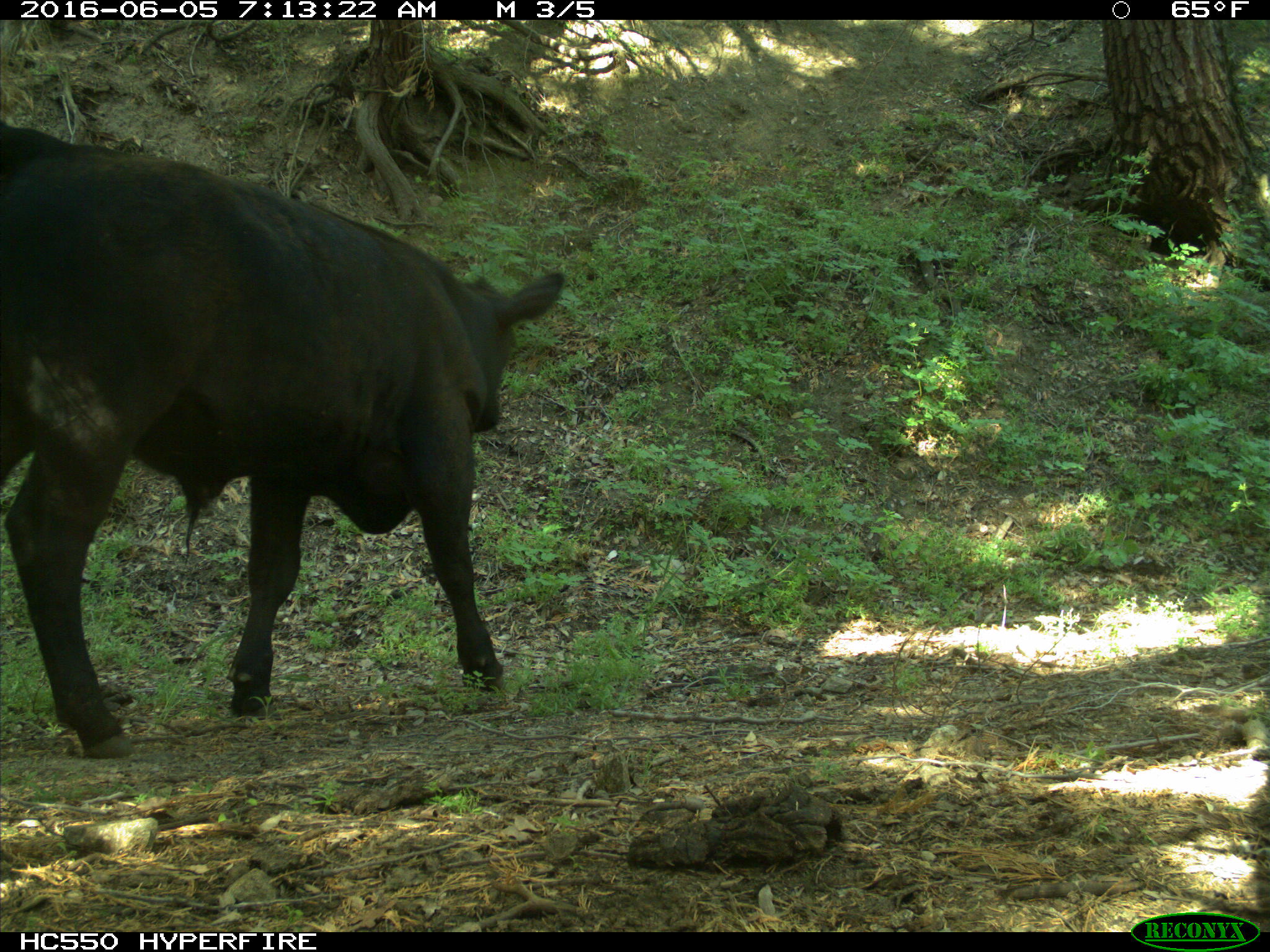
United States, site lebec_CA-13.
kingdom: Animalia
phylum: Chordata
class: Mammalia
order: Artiodactyla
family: Bovidae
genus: Bos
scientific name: Bos taurus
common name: domestic cow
Bos taurus (domestic cow).